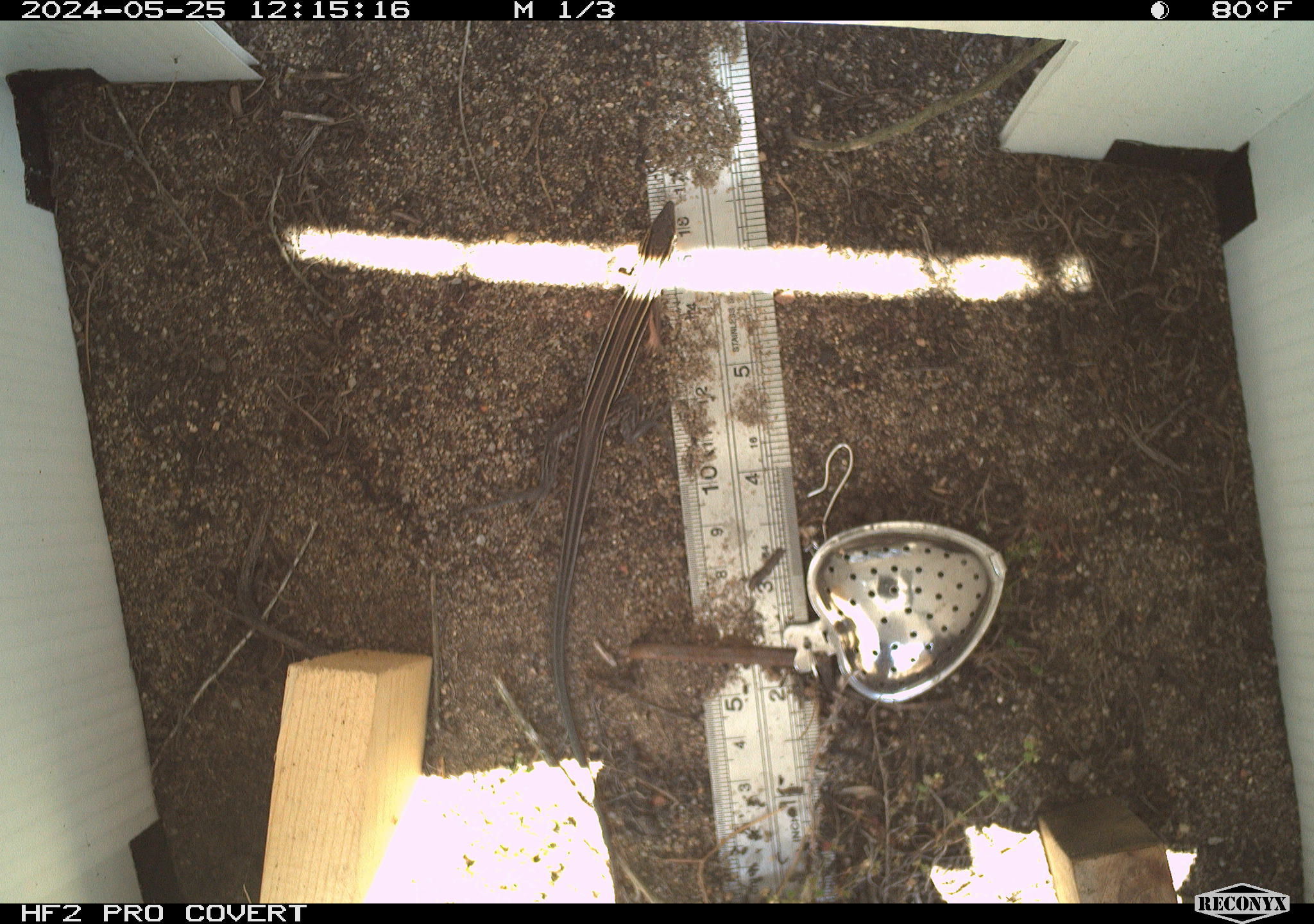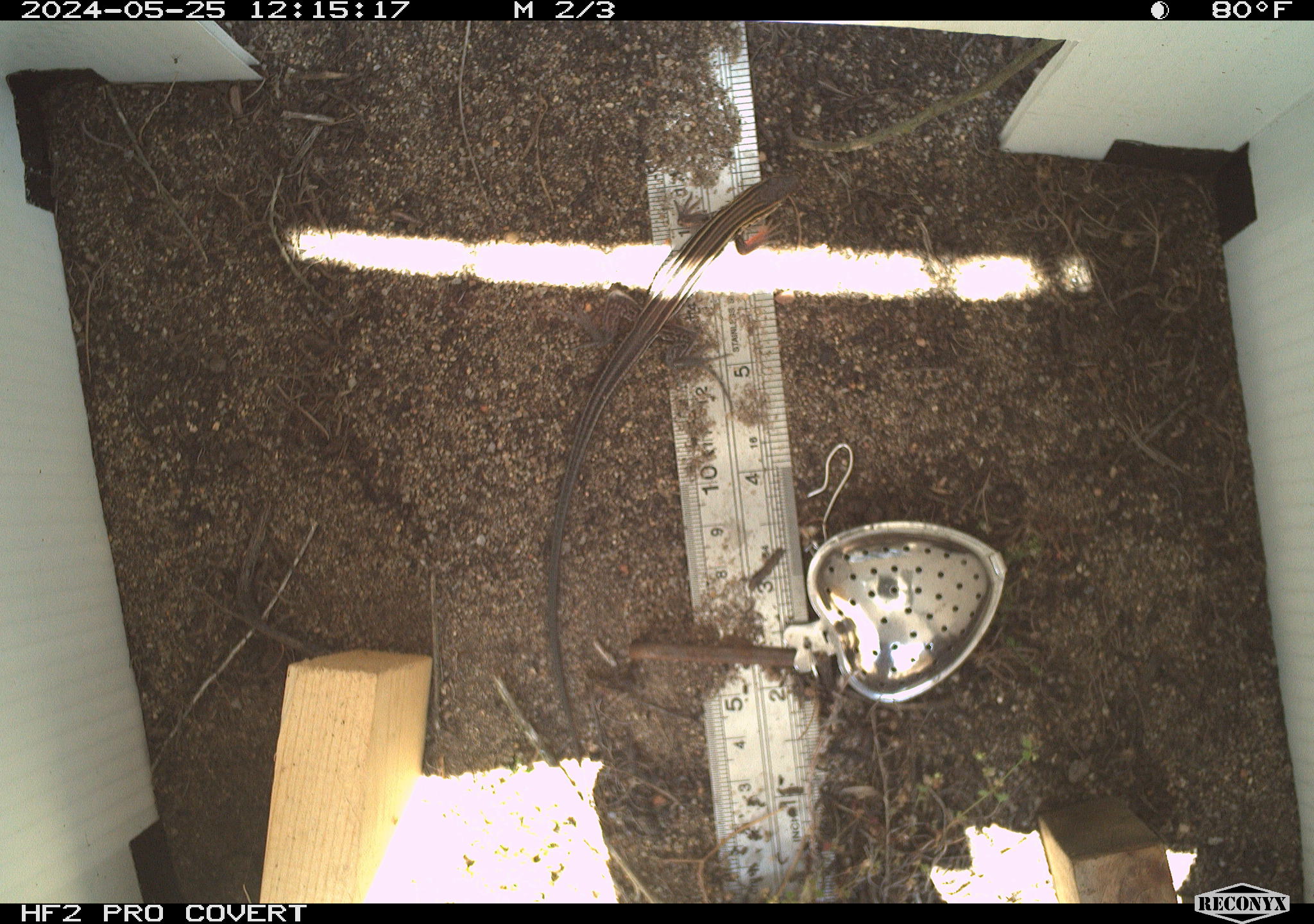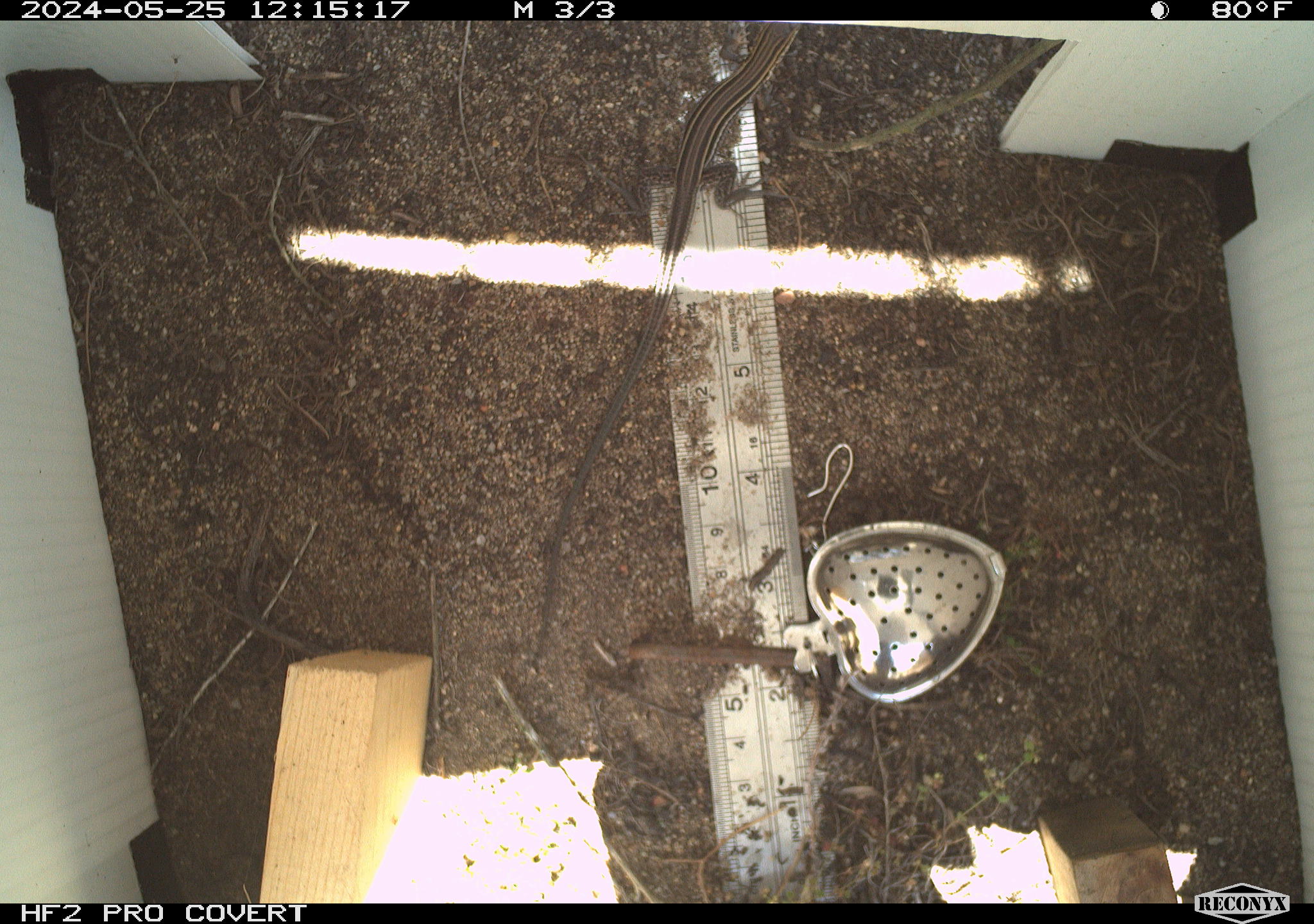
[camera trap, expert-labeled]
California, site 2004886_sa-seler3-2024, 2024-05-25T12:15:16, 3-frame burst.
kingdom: Animalia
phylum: Chordata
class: Reptilia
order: Squamata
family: Teiidae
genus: Aspidoscelis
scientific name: Aspidoscelis hyperythrus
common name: orange-throated whiptail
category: belding's orange-throated whiptail